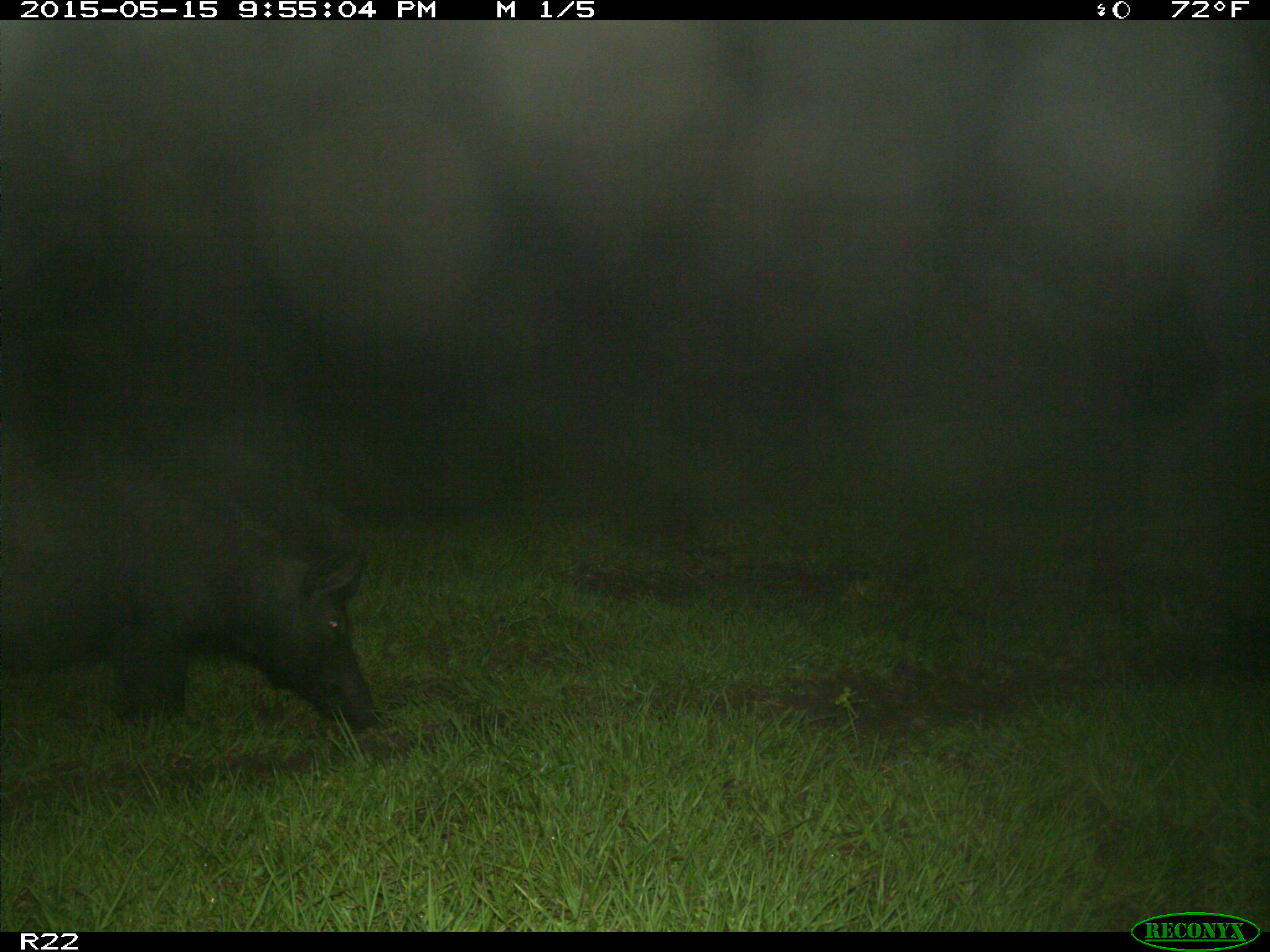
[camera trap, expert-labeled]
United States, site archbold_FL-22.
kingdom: Animalia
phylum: Chordata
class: Mammalia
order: Artiodactyla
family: Suidae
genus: Sus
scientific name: Sus scrofa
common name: wild boar